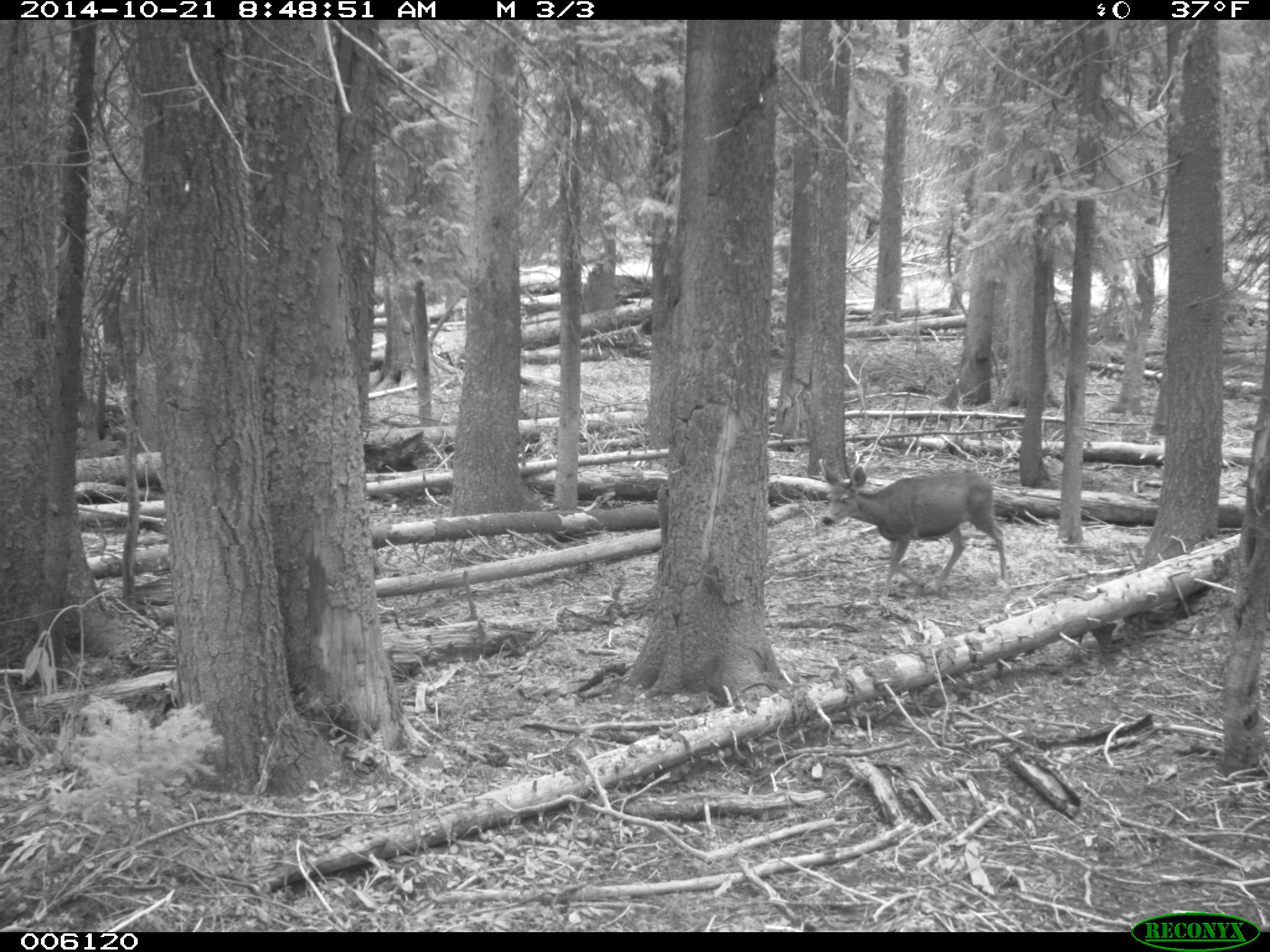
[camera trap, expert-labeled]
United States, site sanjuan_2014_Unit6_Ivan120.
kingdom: Animalia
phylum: Chordata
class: Mammalia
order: Artiodactyla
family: Cervidae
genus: Odocoileus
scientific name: Odocoileus hemionus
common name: mule deer